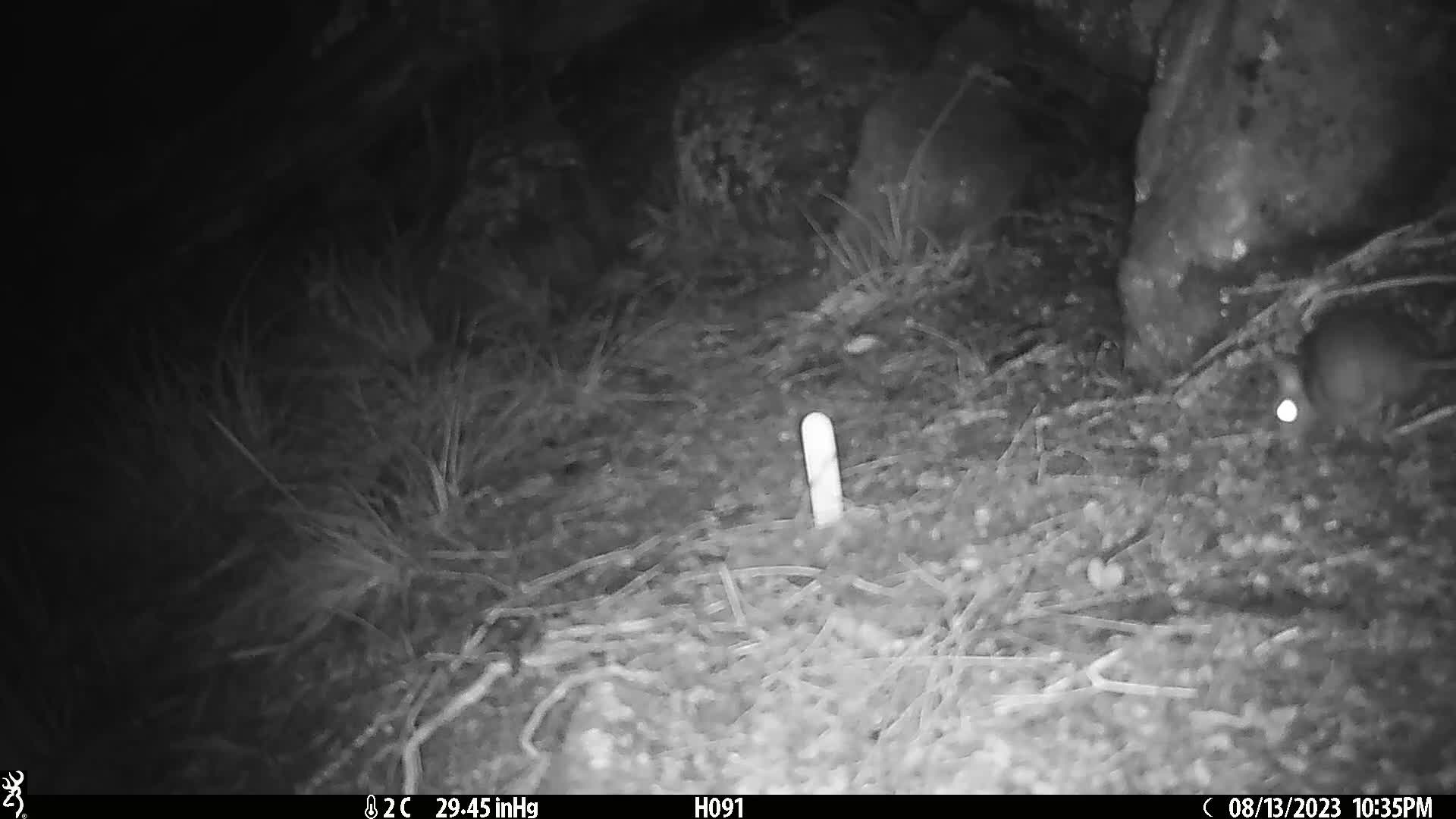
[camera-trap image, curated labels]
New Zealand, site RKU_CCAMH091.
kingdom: Animalia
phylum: Chordata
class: Mammalia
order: Rodentia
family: Muridae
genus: Rattus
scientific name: Rattus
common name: rat